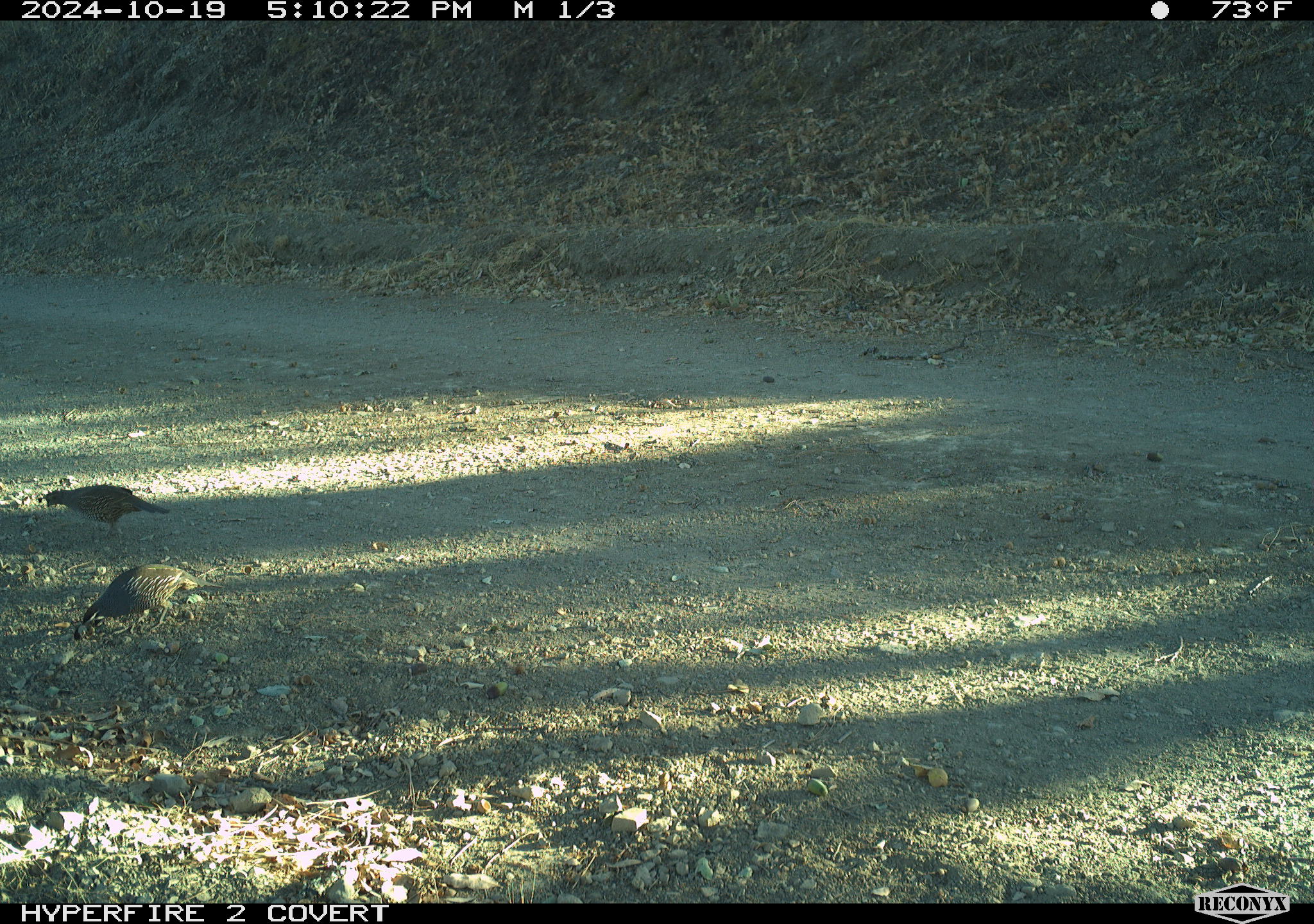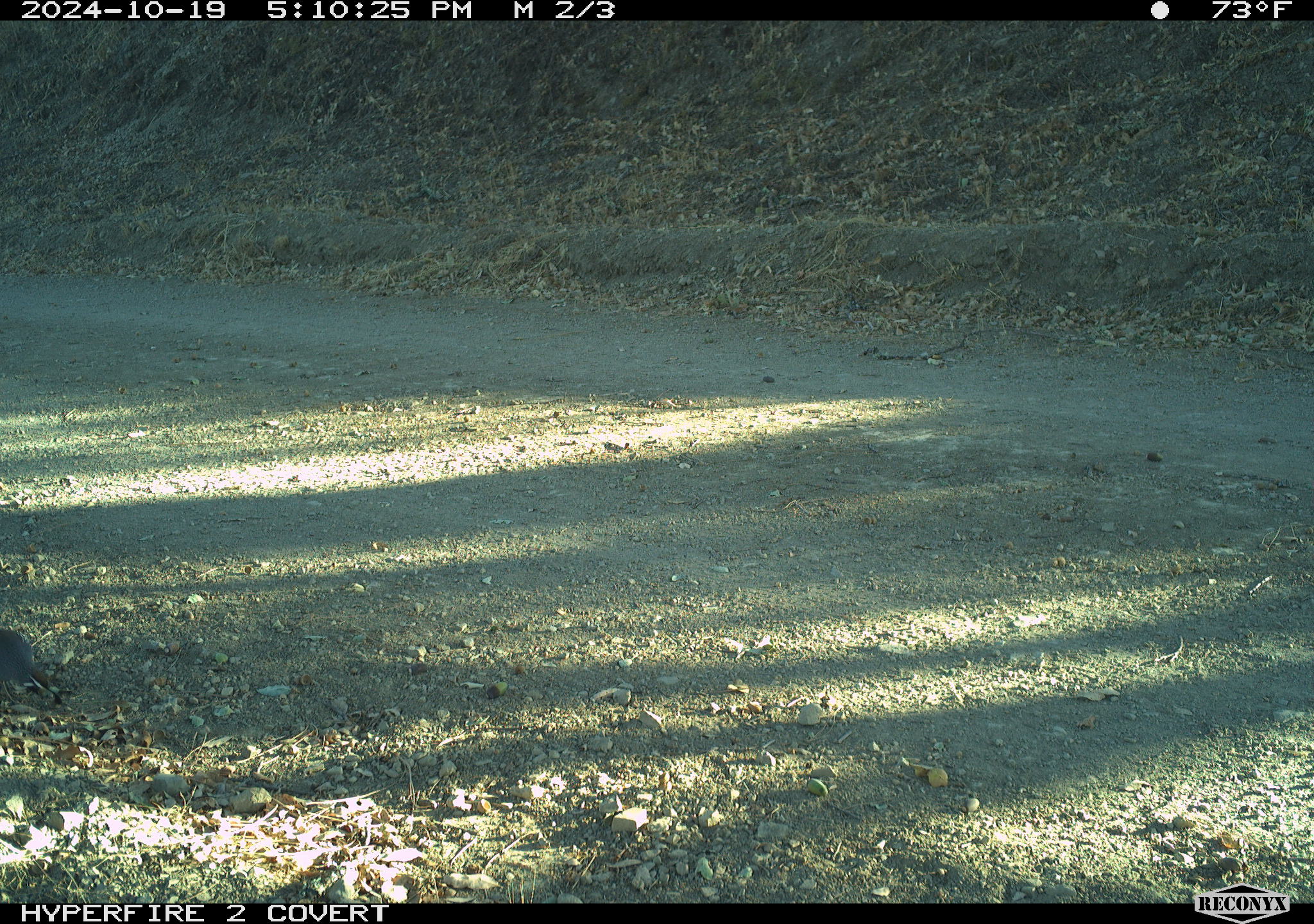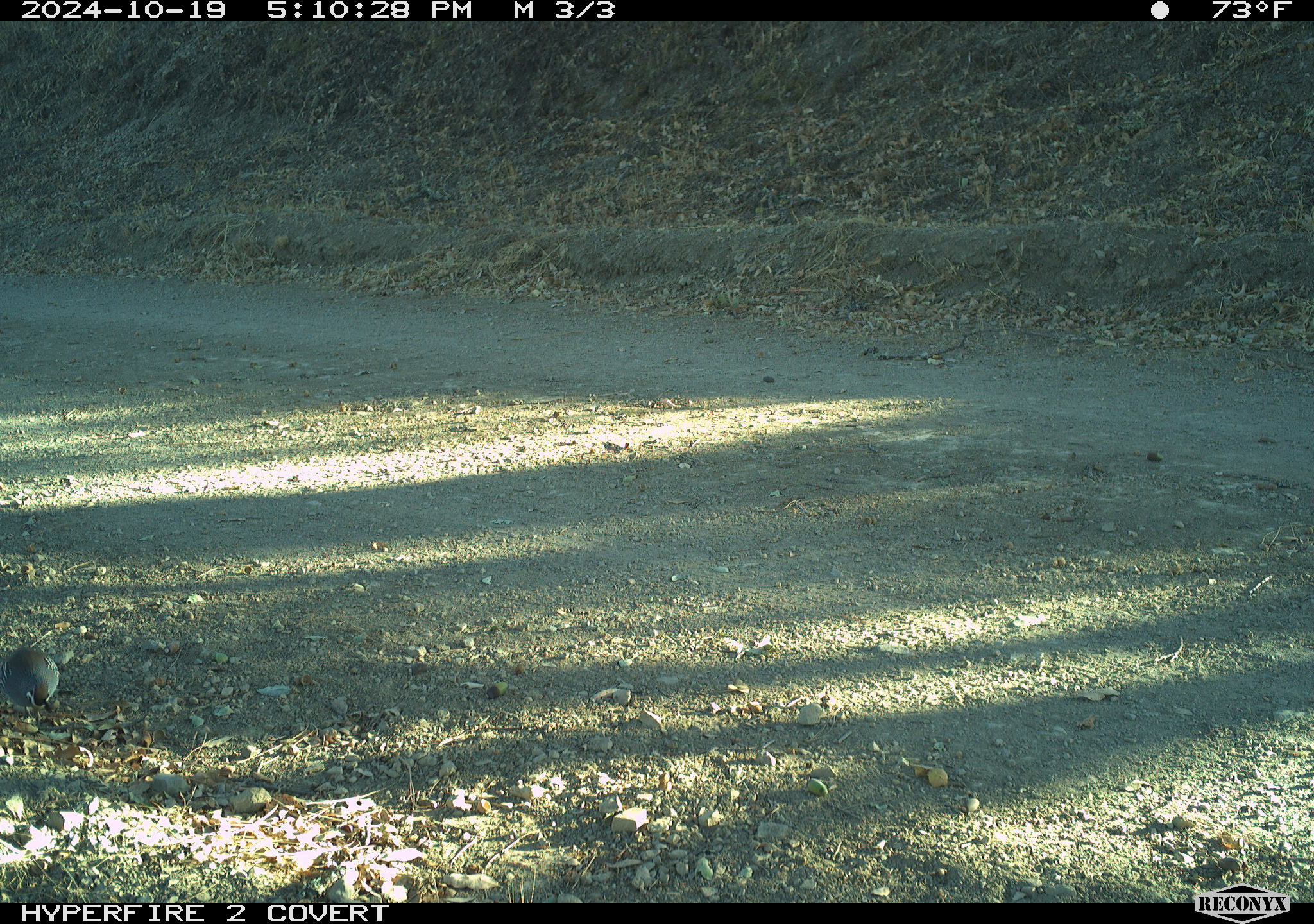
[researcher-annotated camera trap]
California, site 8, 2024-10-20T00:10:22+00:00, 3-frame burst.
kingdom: Animalia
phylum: Chordata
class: Aves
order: Galliformes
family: Odontophoridae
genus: Callipepla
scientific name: Callipepla californica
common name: california quail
California quail (Callipepla californica).